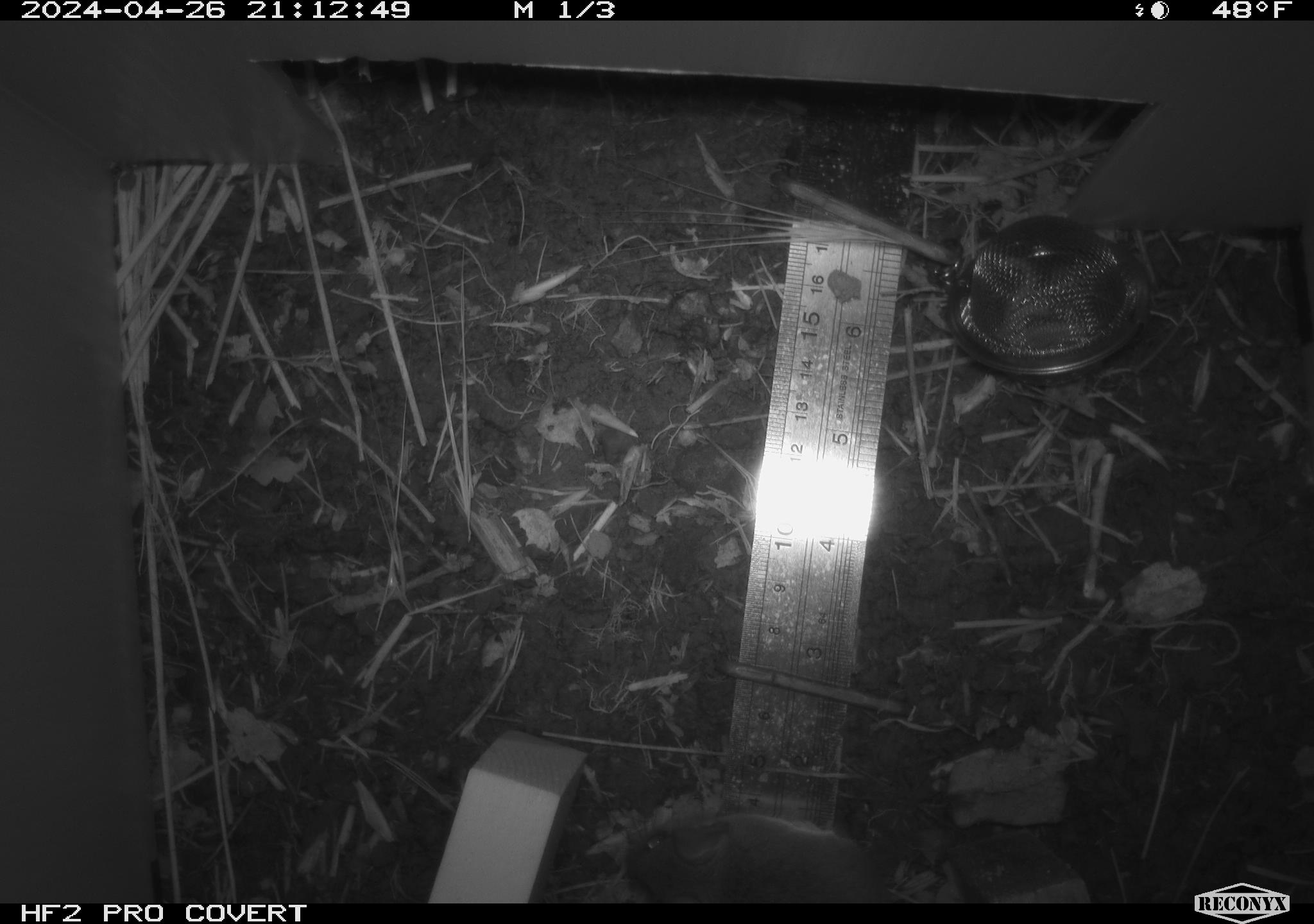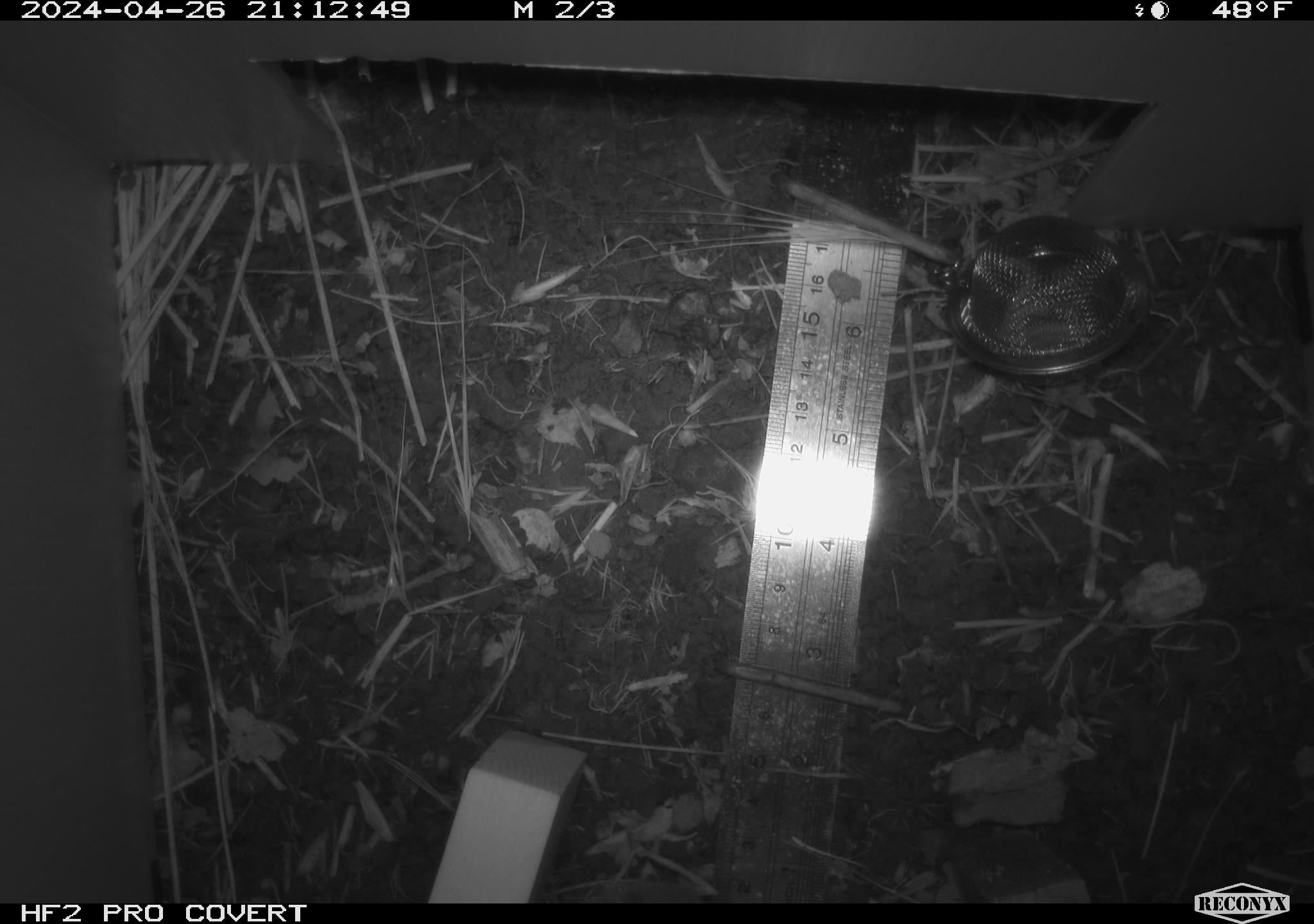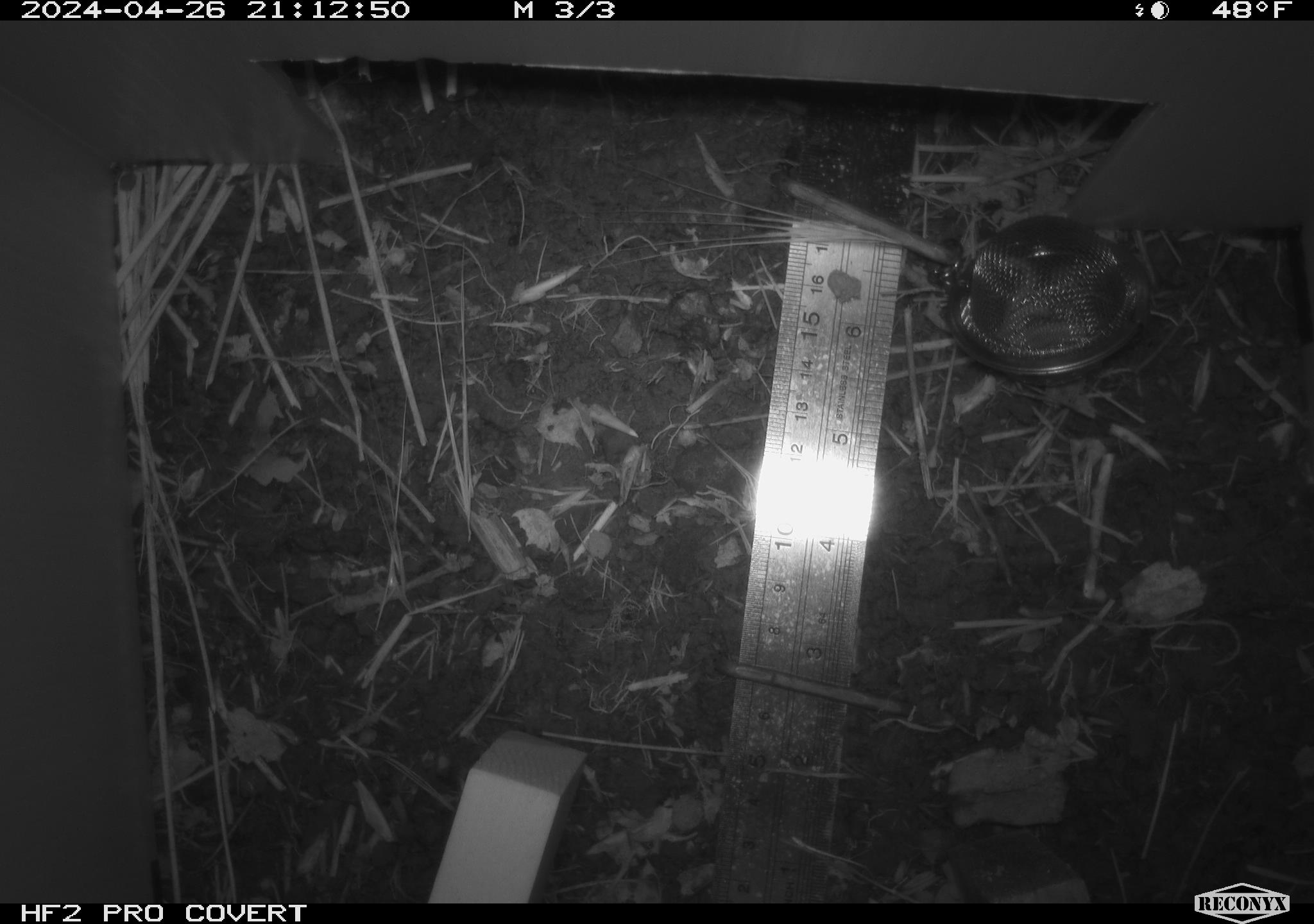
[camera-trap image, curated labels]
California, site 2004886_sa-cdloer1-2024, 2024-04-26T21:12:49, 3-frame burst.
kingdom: Animalia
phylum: Chordata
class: Mammalia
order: Rodentia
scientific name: Rodentia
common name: mouse species